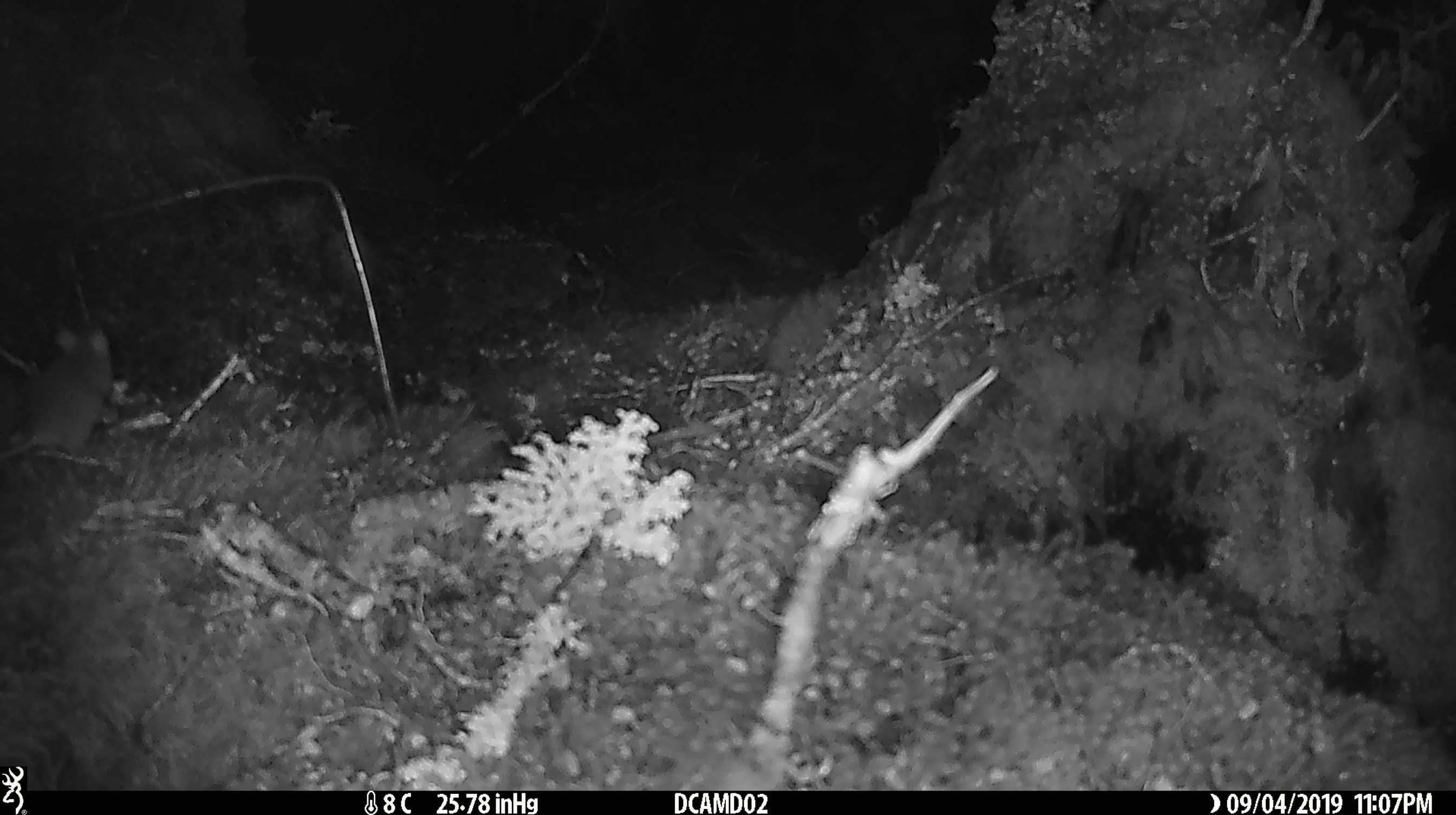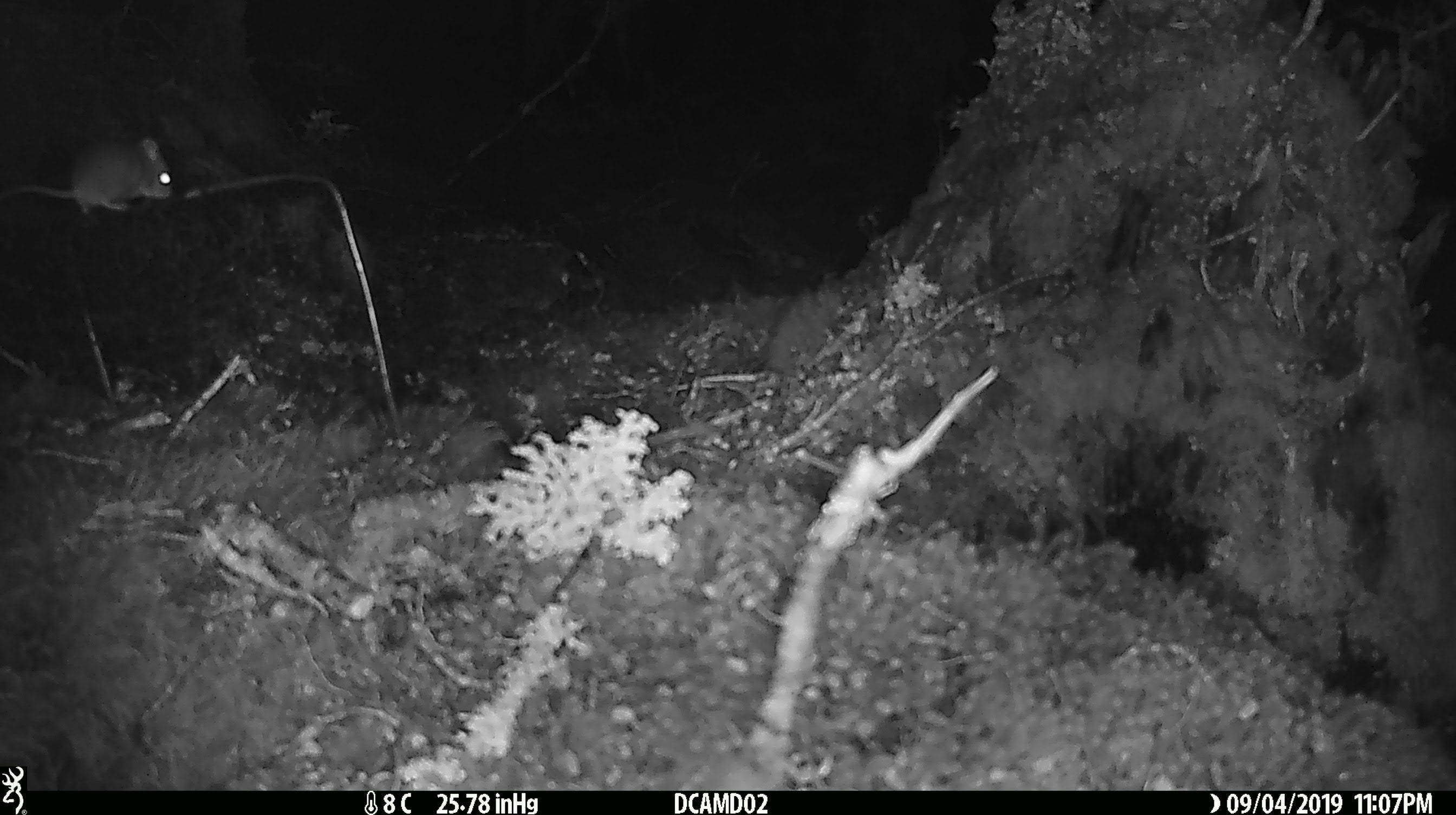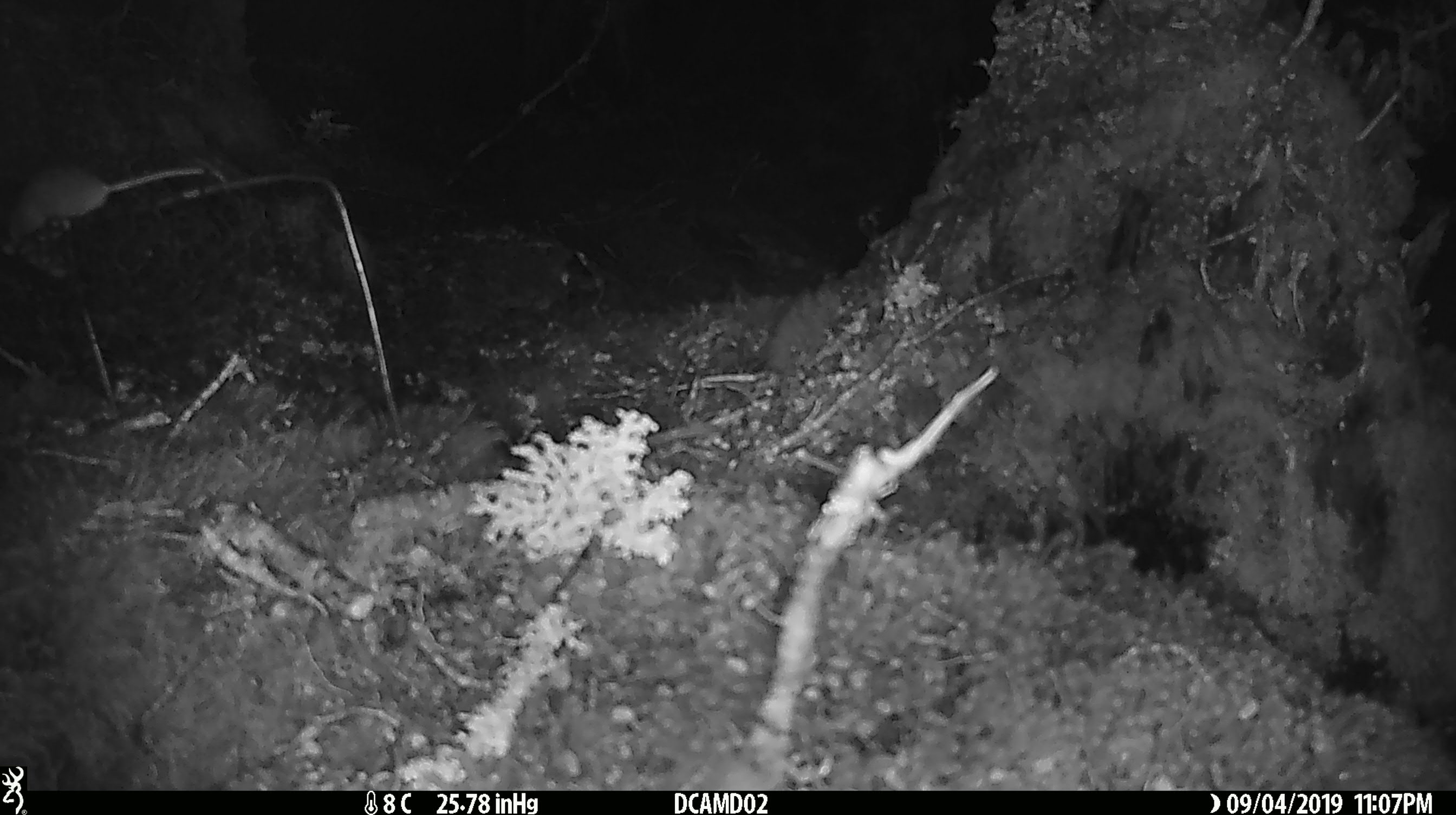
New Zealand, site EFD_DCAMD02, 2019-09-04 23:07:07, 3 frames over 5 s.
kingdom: Animalia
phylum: Chordata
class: Mammalia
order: Rodentia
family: Muridae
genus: Mus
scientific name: Mus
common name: mouse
Mouse (Mus).